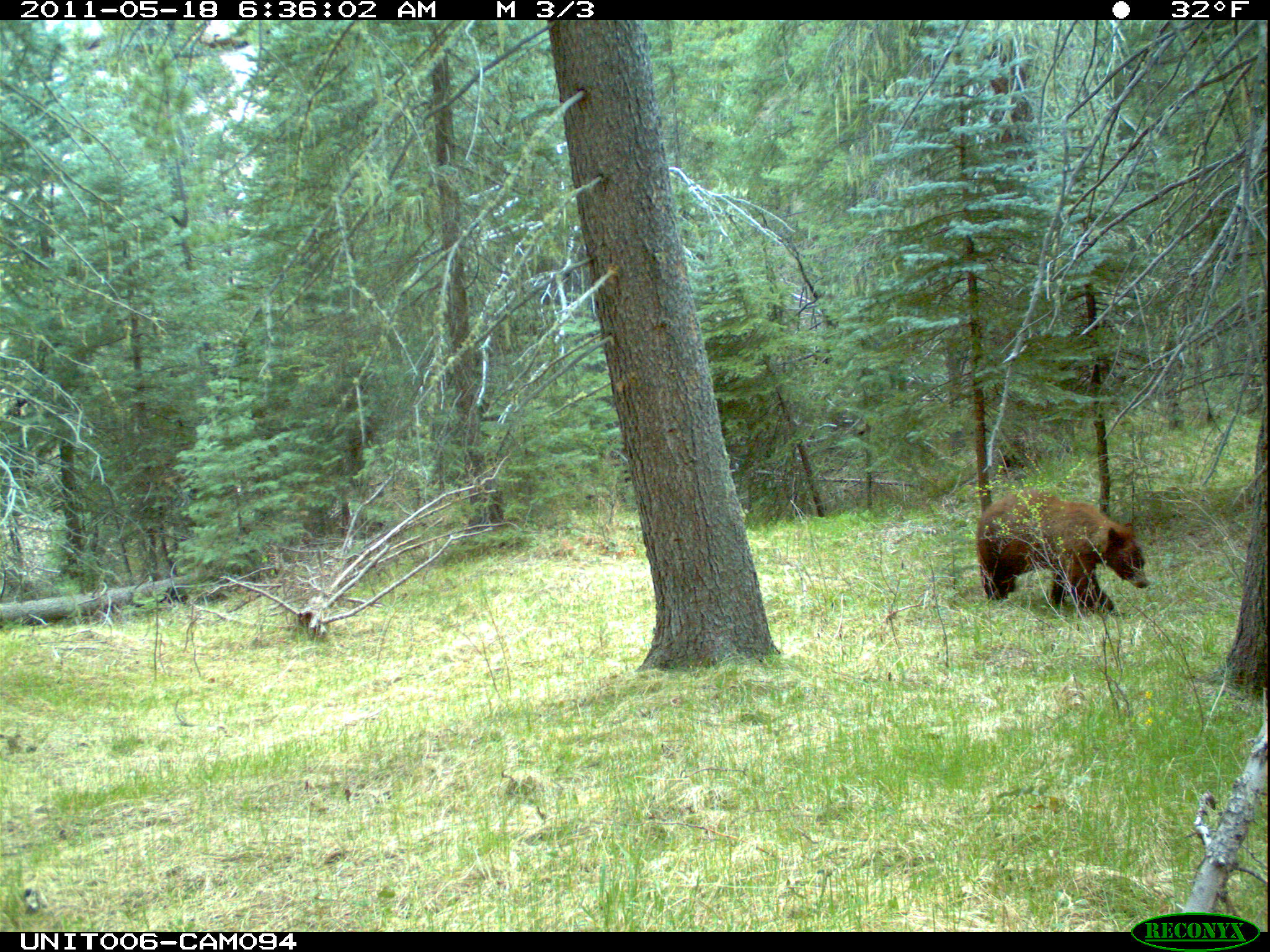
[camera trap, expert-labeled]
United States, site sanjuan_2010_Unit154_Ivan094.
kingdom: Animalia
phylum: Chordata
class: Mammalia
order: Carnivora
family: Ursidae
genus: Ursus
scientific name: Ursus americanus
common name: american black bear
Ursus americanus (american black bear).